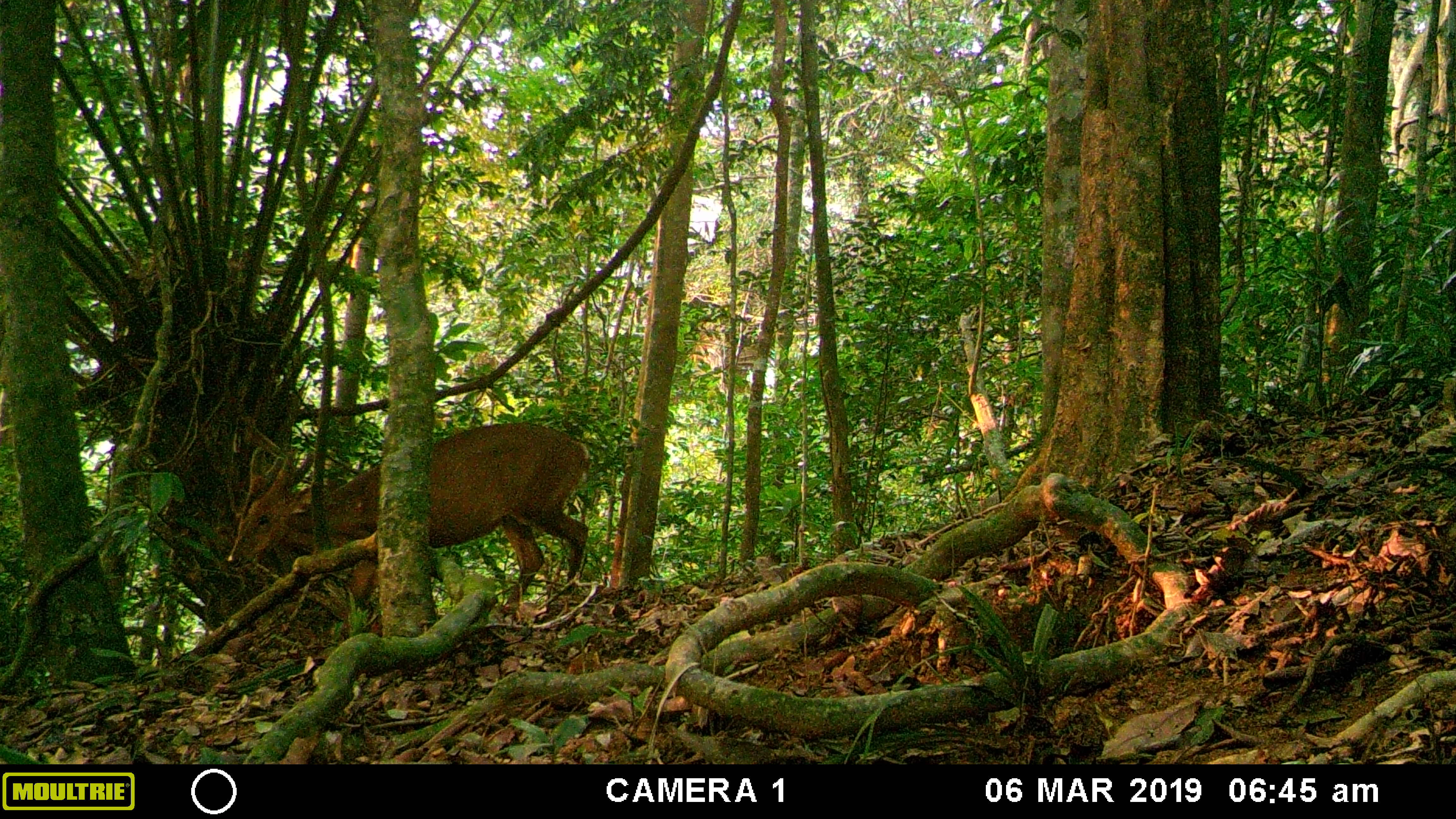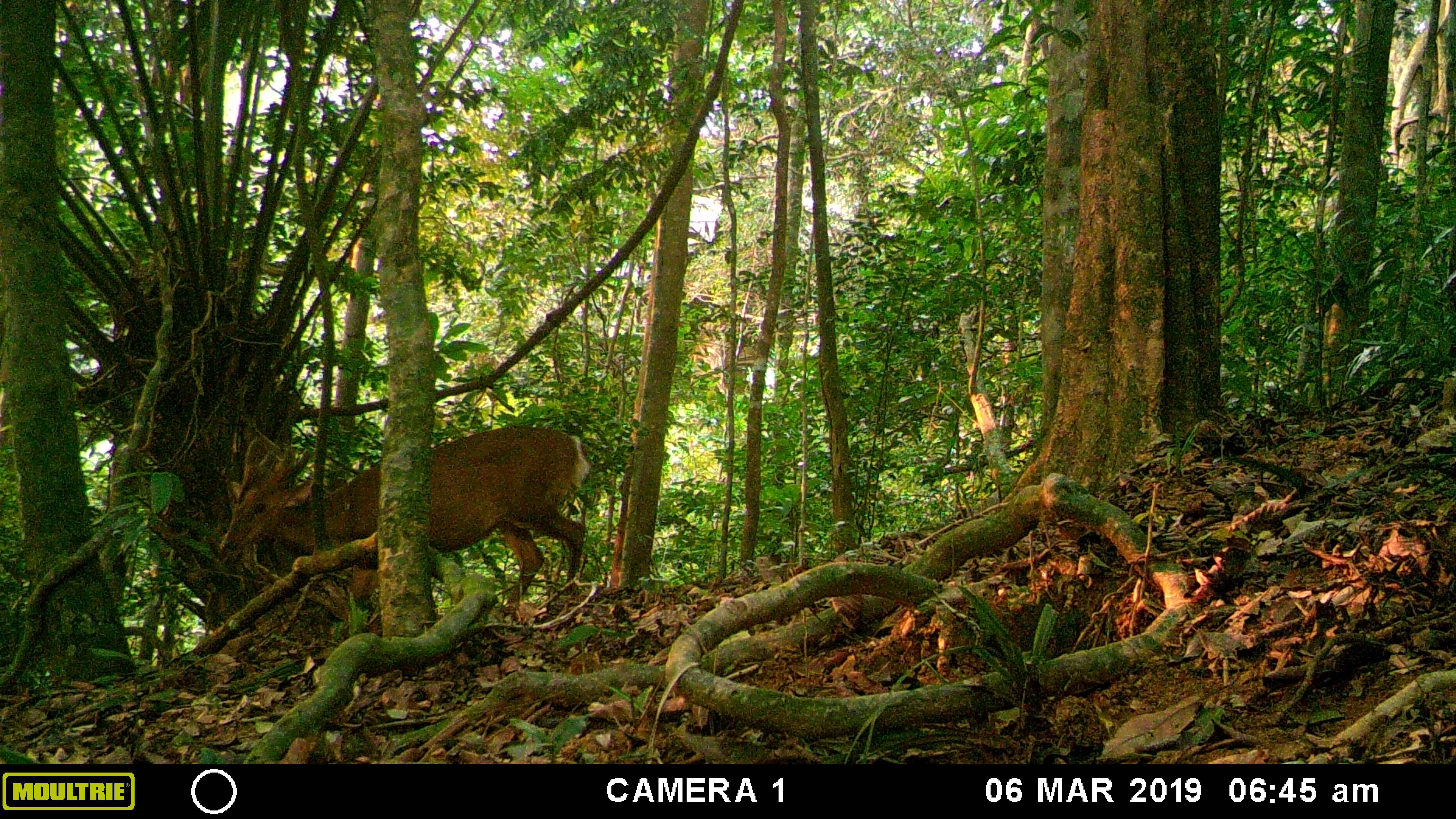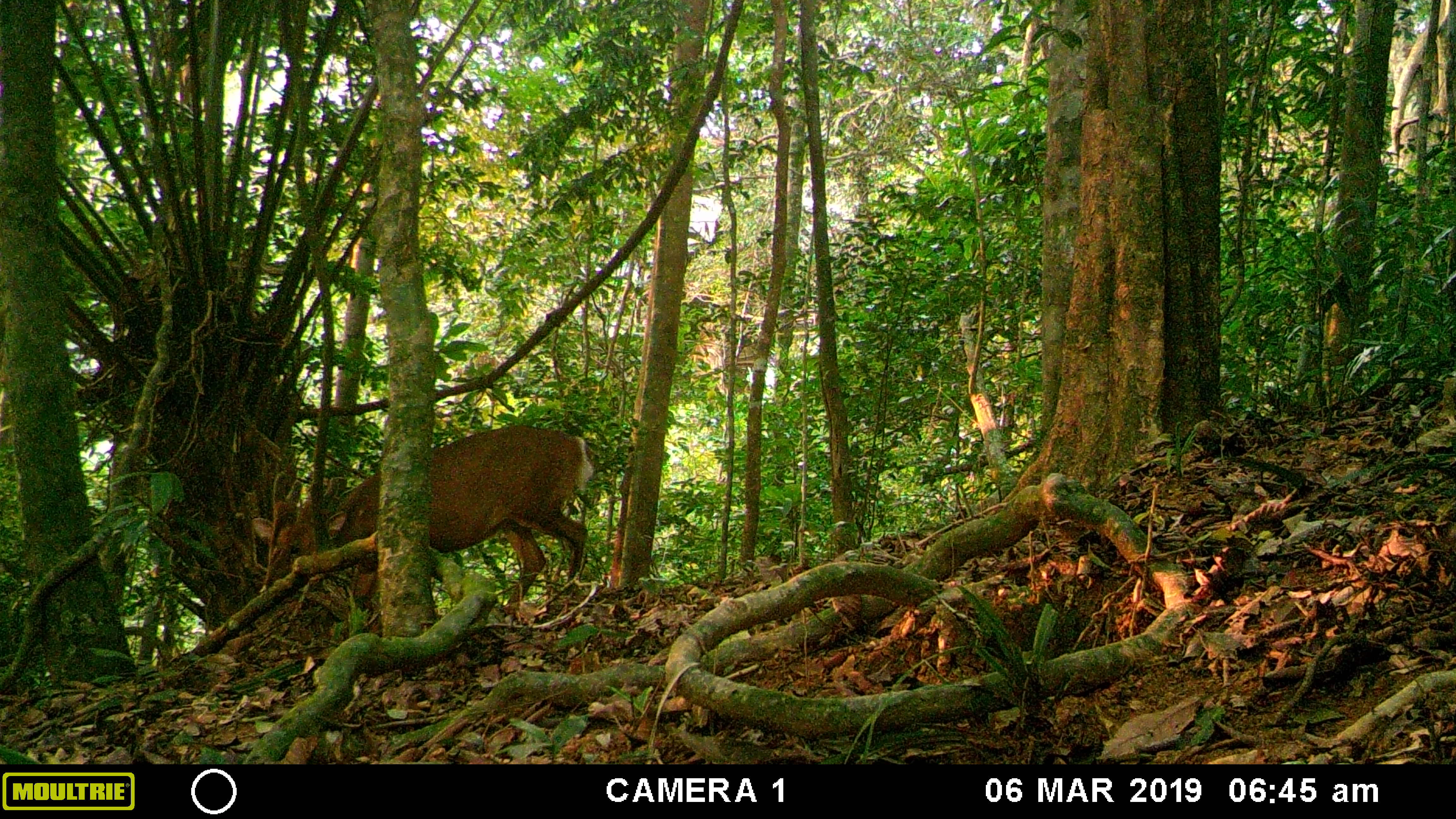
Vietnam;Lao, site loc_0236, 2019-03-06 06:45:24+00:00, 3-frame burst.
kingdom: Animalia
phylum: Chordata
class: Mammalia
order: Artiodactyla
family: Cervidae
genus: Muntiacus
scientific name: Muntiacus vuquangensis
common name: large-antlered muntjac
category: large antlered muntjac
Large antlered muntjac (large-antlered muntjac) (Muntiacus vuquangensis). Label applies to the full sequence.